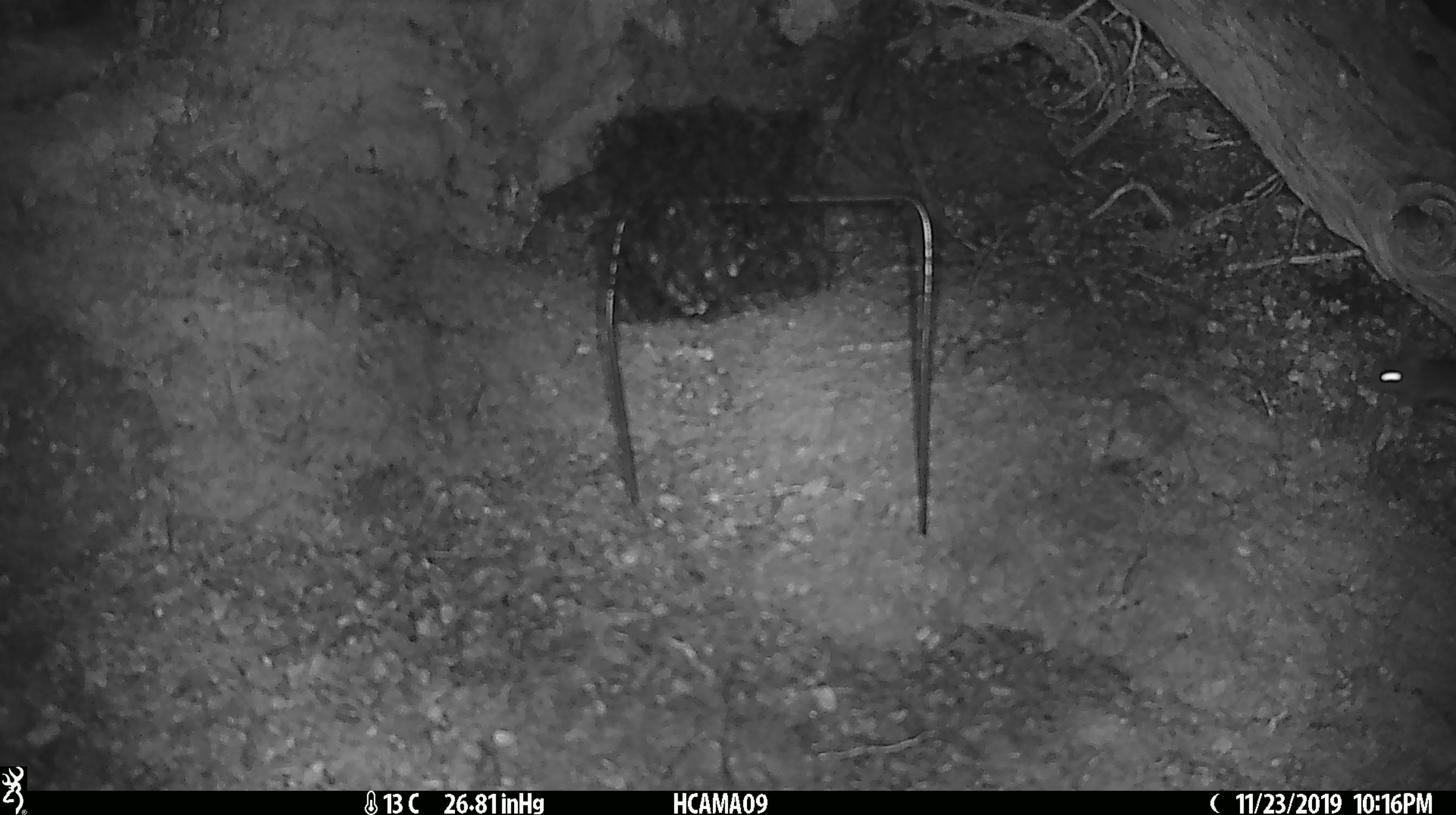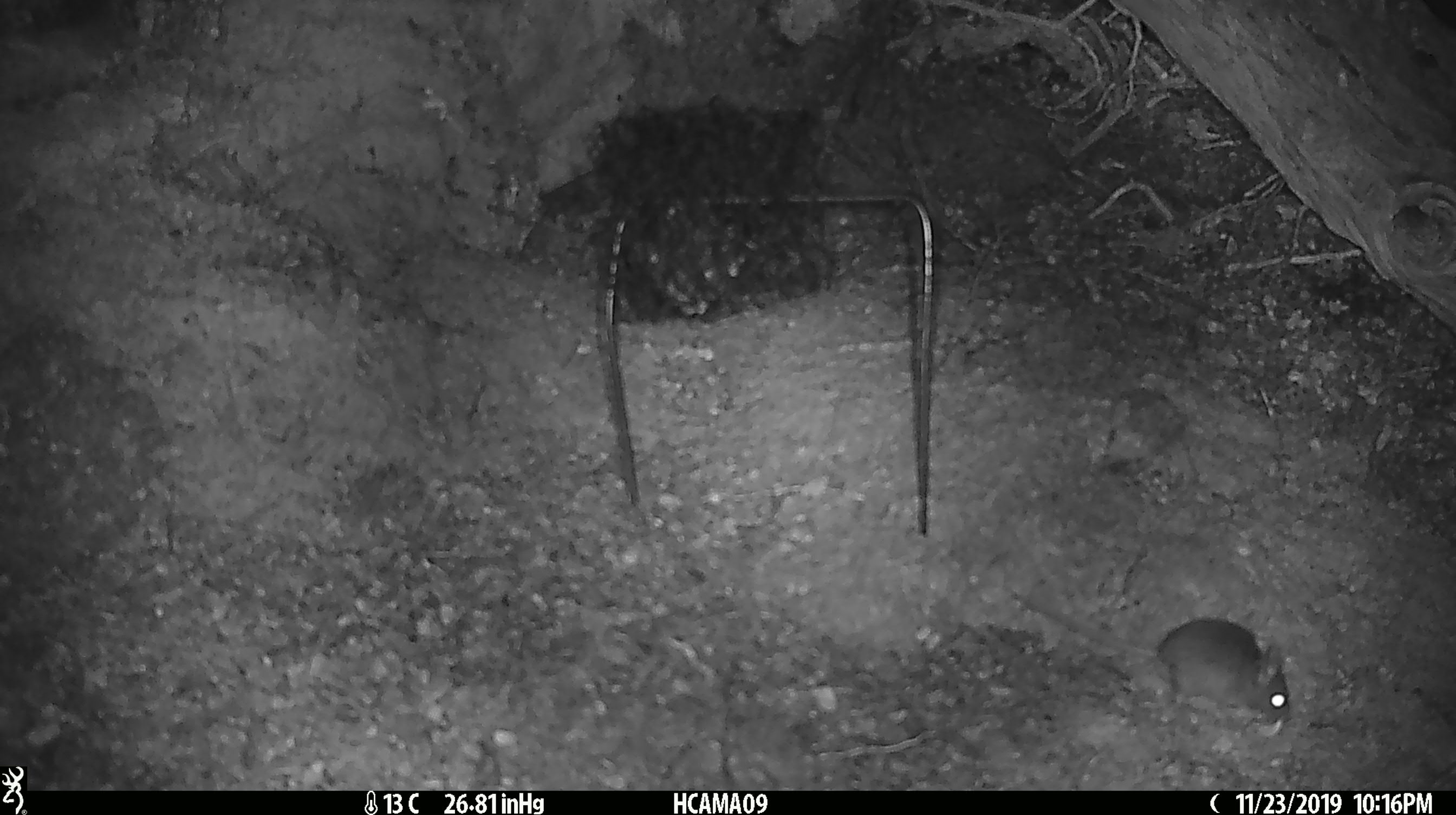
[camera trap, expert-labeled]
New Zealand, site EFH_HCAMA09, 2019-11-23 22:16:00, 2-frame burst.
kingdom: Animalia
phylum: Chordata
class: Mammalia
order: Rodentia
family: Muridae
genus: Mus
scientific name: Mus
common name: mouse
Mouse (Mus).